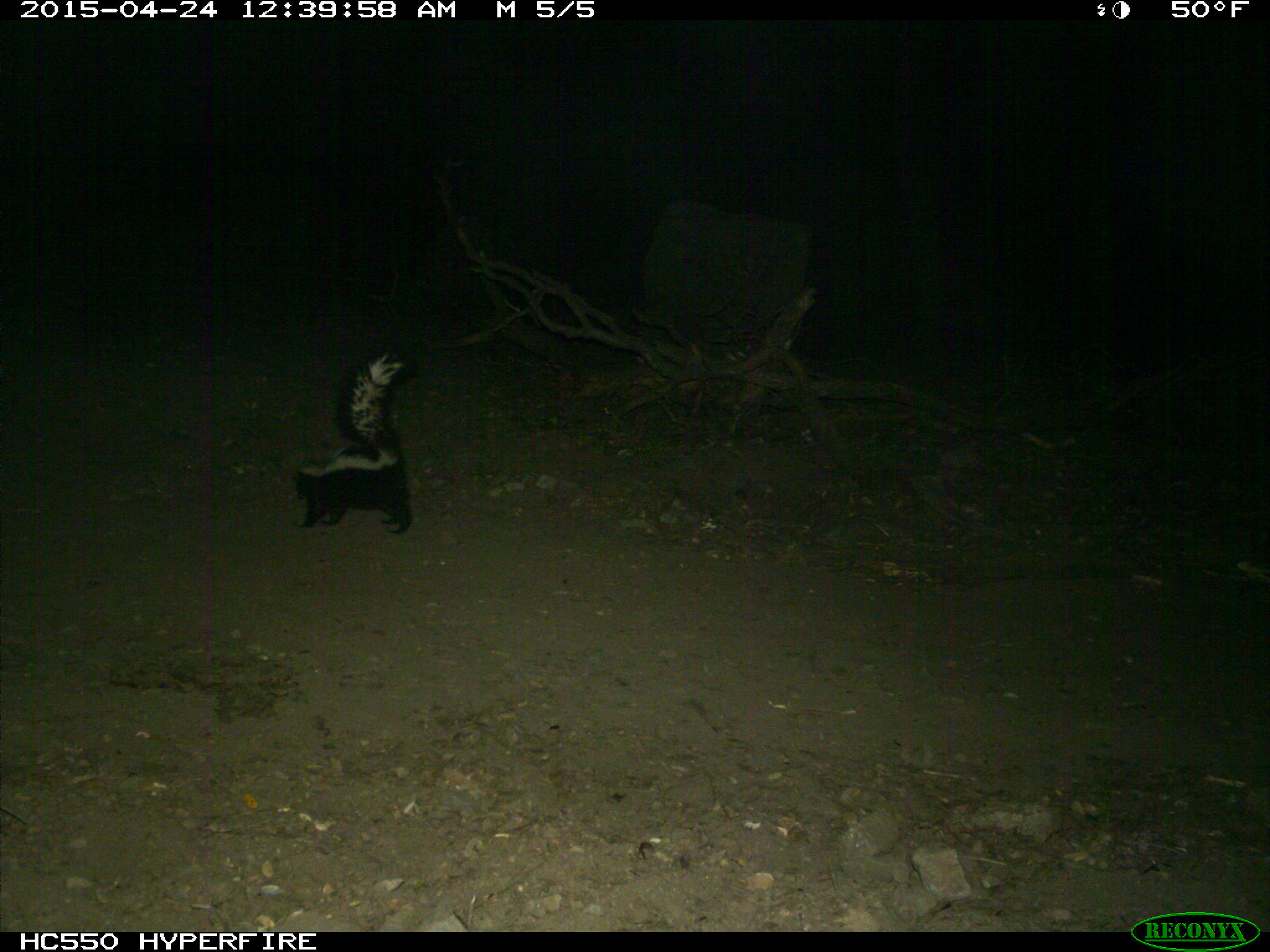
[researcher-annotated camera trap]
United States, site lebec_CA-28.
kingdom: Animalia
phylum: Chordata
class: Mammalia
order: Carnivora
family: Mephitidae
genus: Mephitis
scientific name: Mephitis mephitis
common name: striped skunk